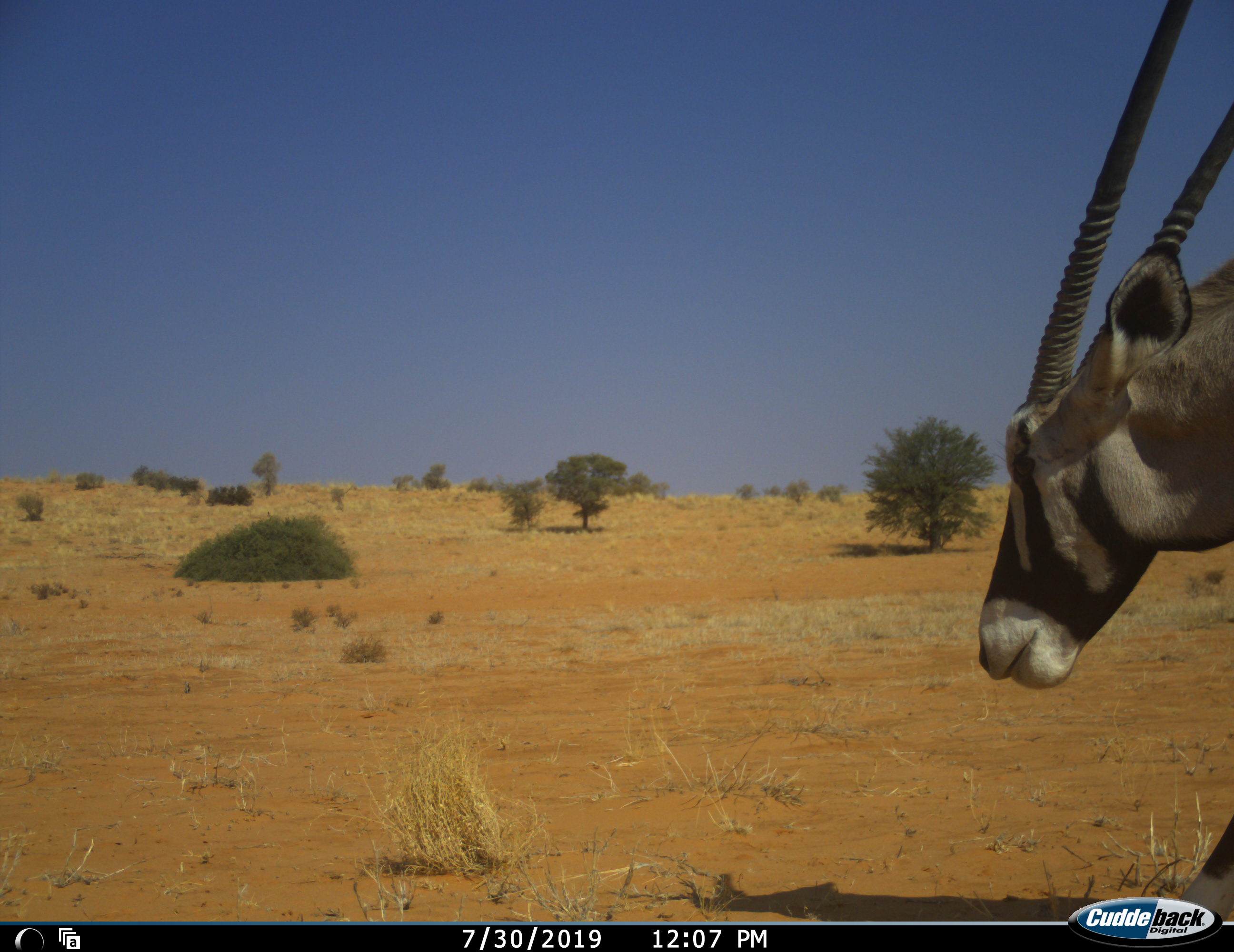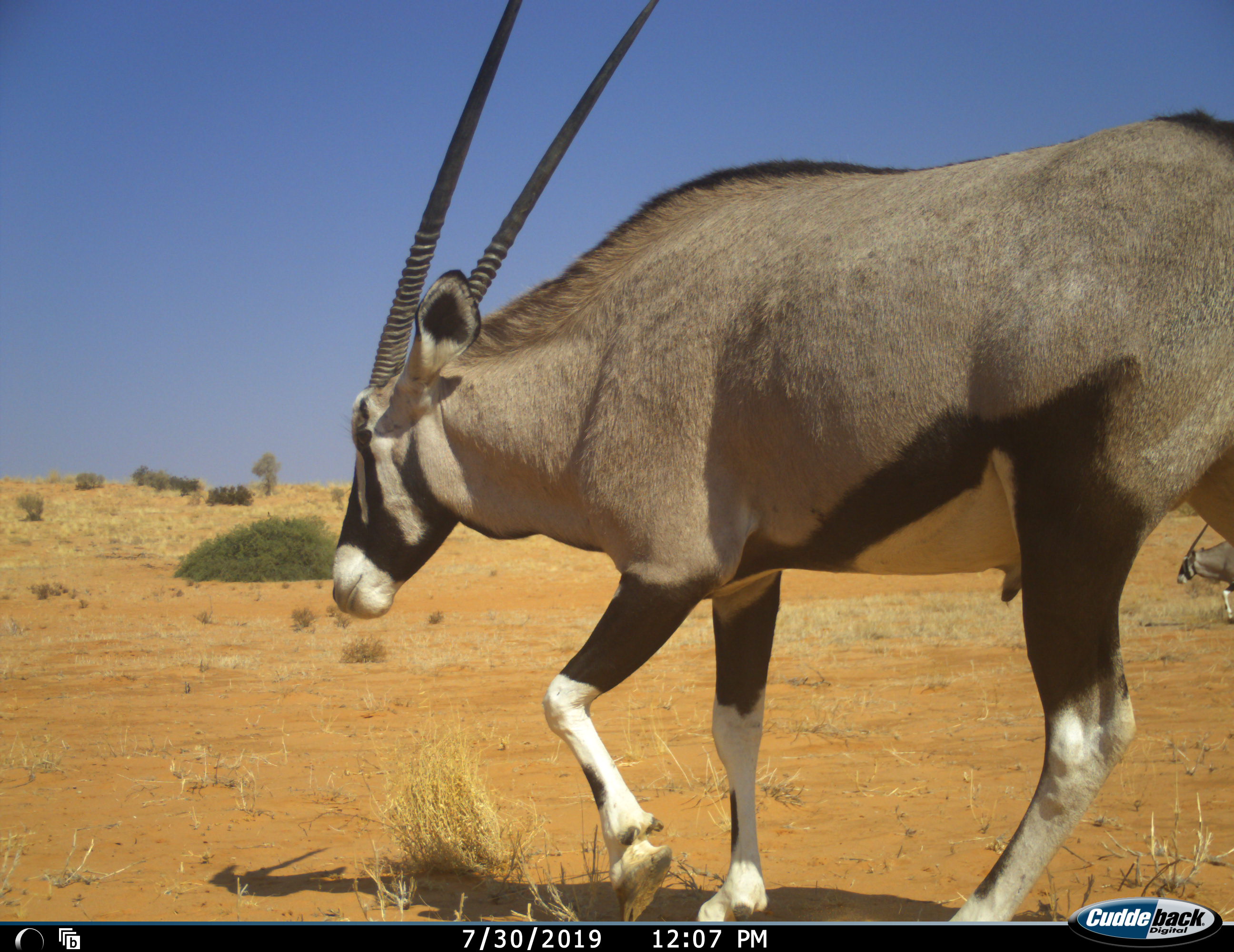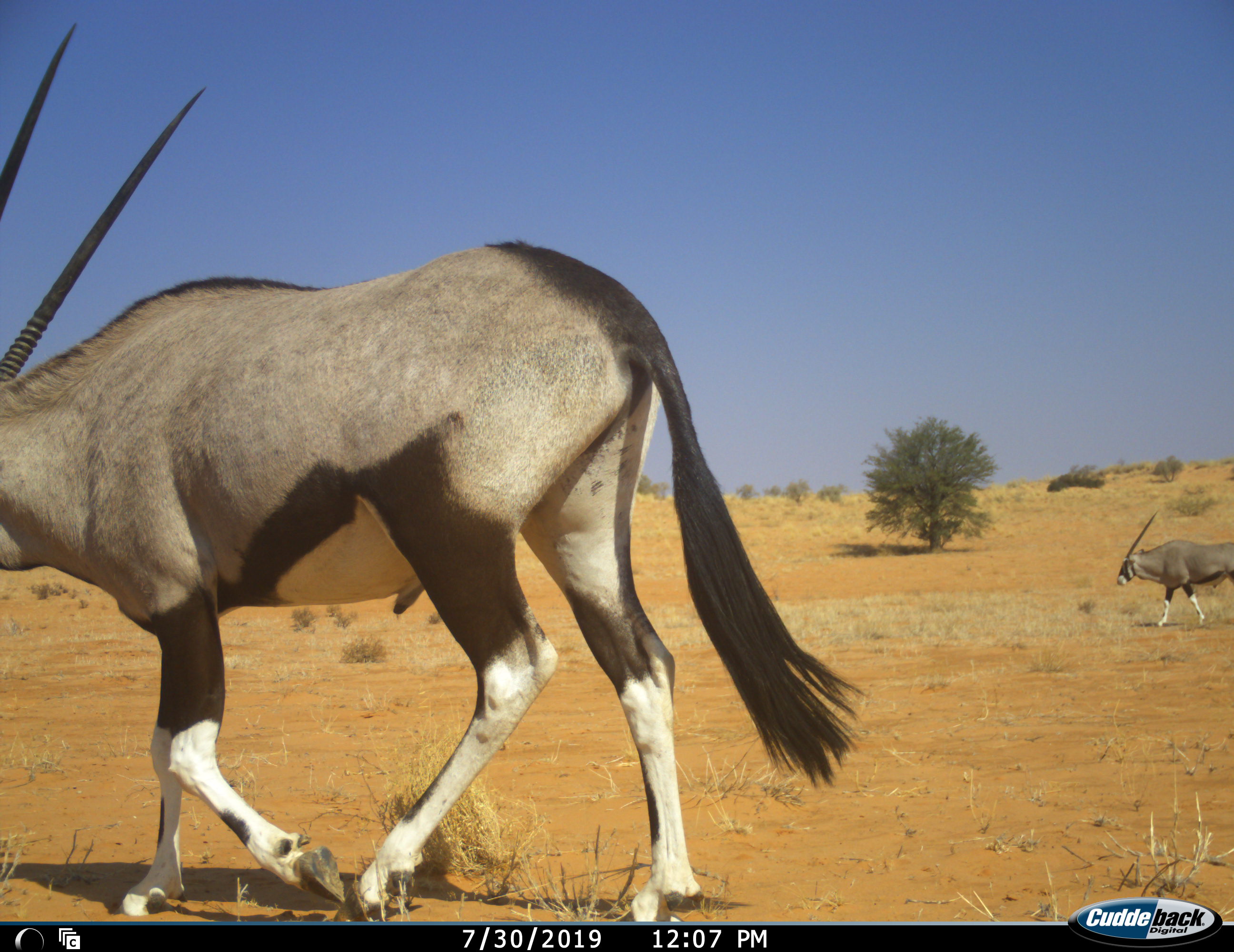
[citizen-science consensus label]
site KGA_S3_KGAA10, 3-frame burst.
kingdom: Animalia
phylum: Chordata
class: Mammalia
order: Artiodactyla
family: Bovidae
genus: Oryx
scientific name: Oryx gazella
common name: gemsbok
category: oryx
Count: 2.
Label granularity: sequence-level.